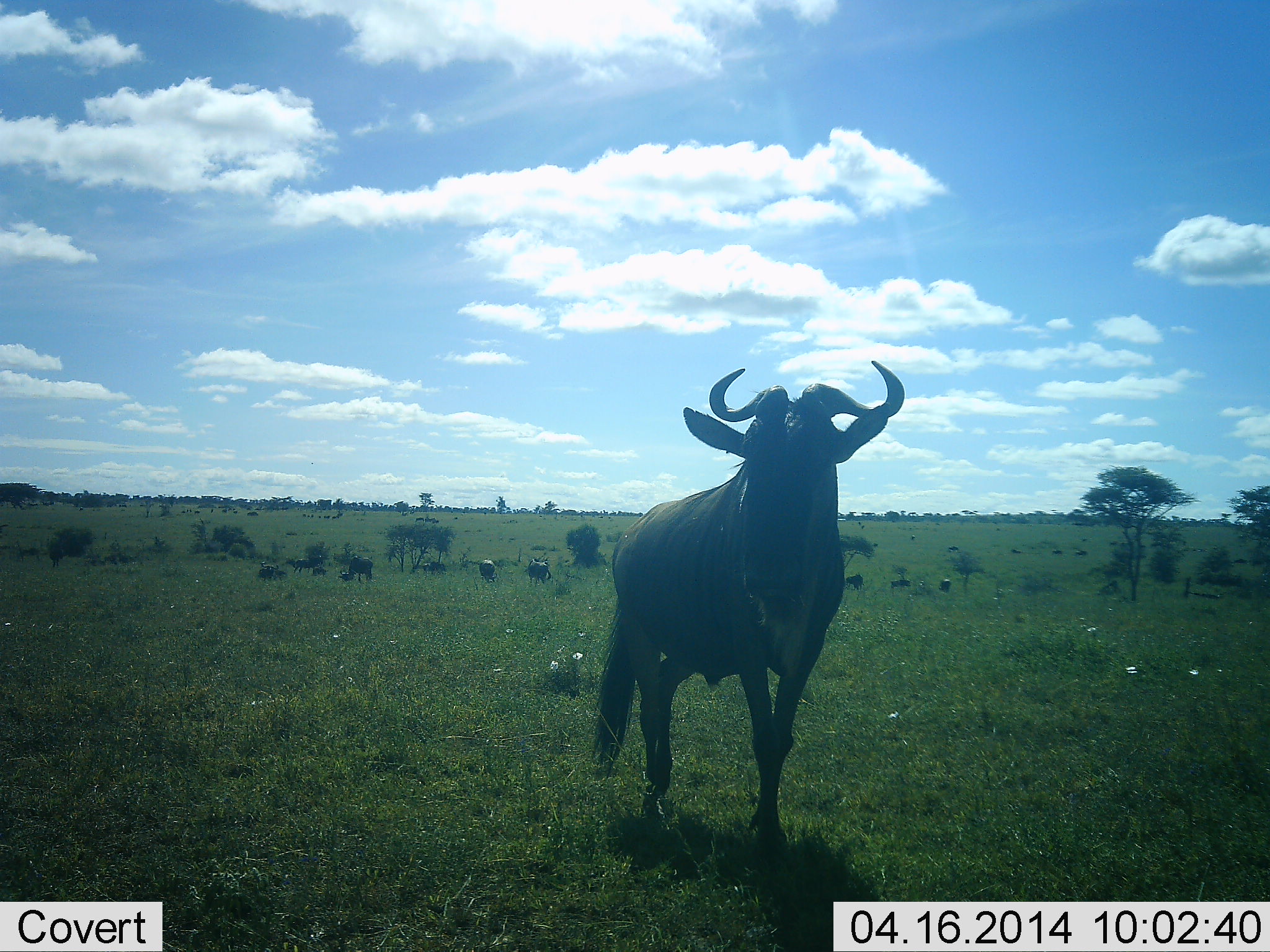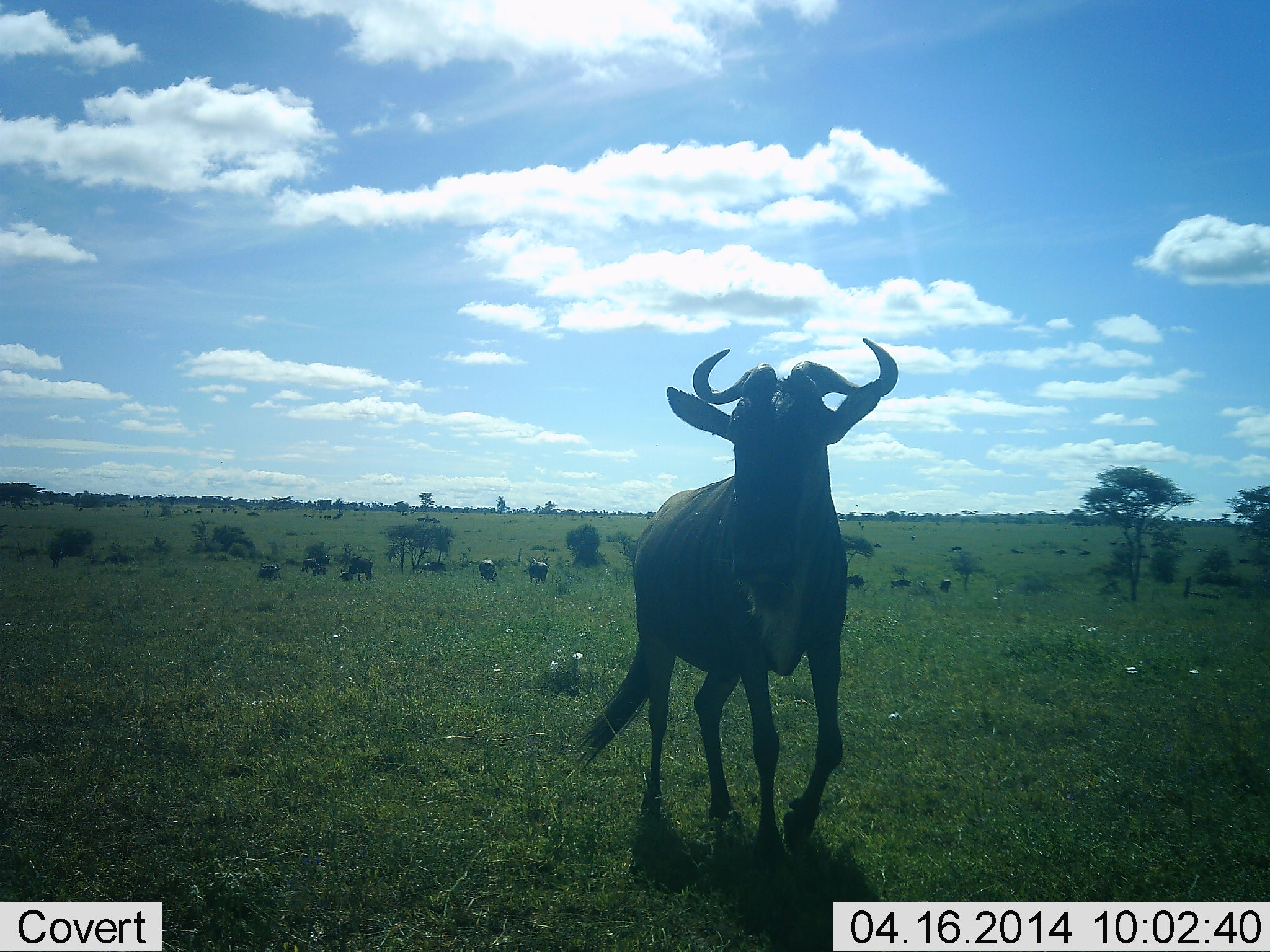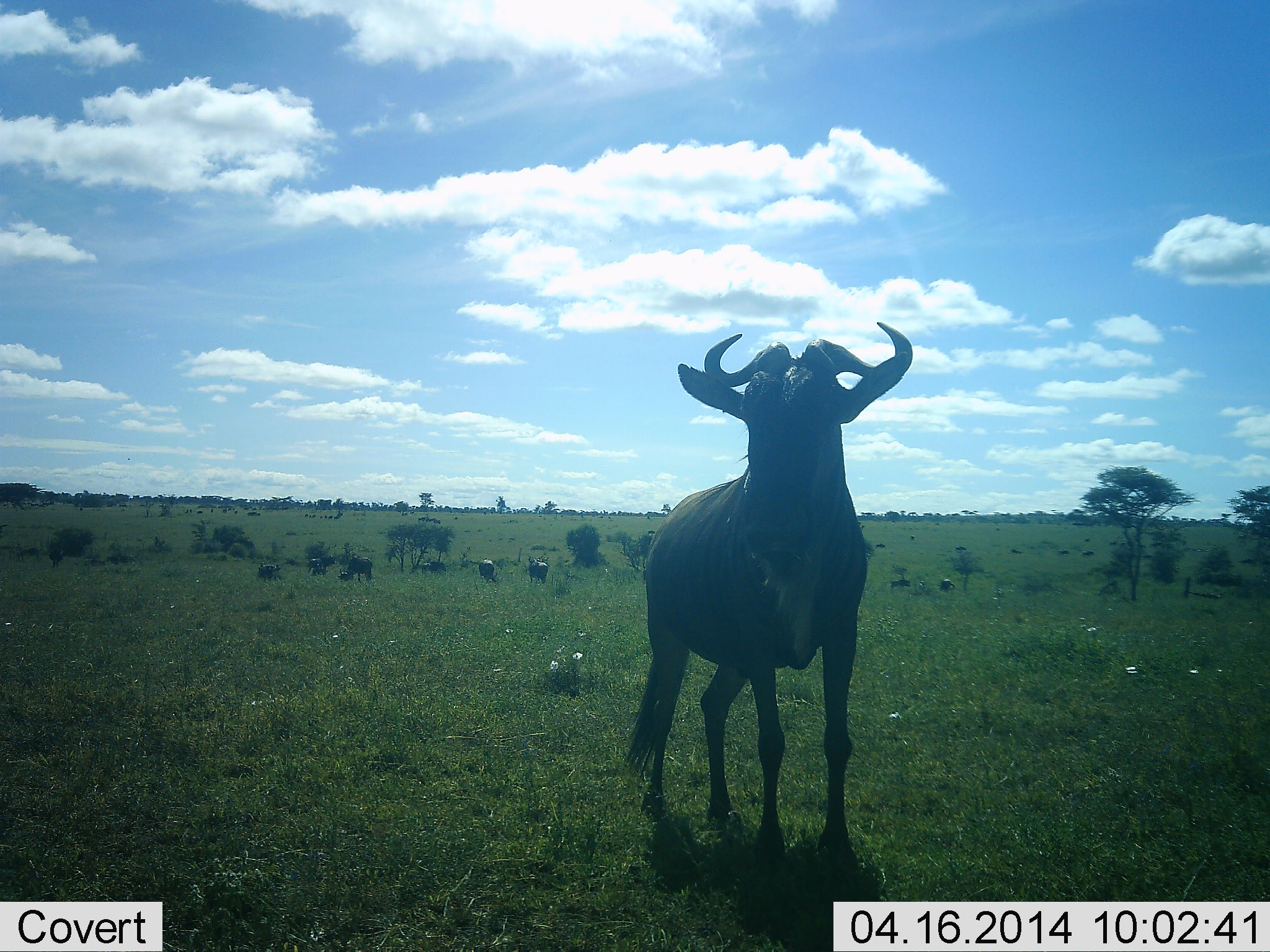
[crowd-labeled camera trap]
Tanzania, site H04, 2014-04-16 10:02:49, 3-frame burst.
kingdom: Animalia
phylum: Chordata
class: Mammalia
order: Artiodactyla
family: Bovidae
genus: Connochaetes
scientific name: Connochaetes taurinus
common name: blue wildebeest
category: wildebeest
Wildebeest (blue wildebeest) (Connochaetes taurinus), count 6. Behavior (volunteer vote fractions): standing 80%, resting 10%, moving 50%, interacting 10%. Young present (vote fraction): 0%. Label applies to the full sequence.